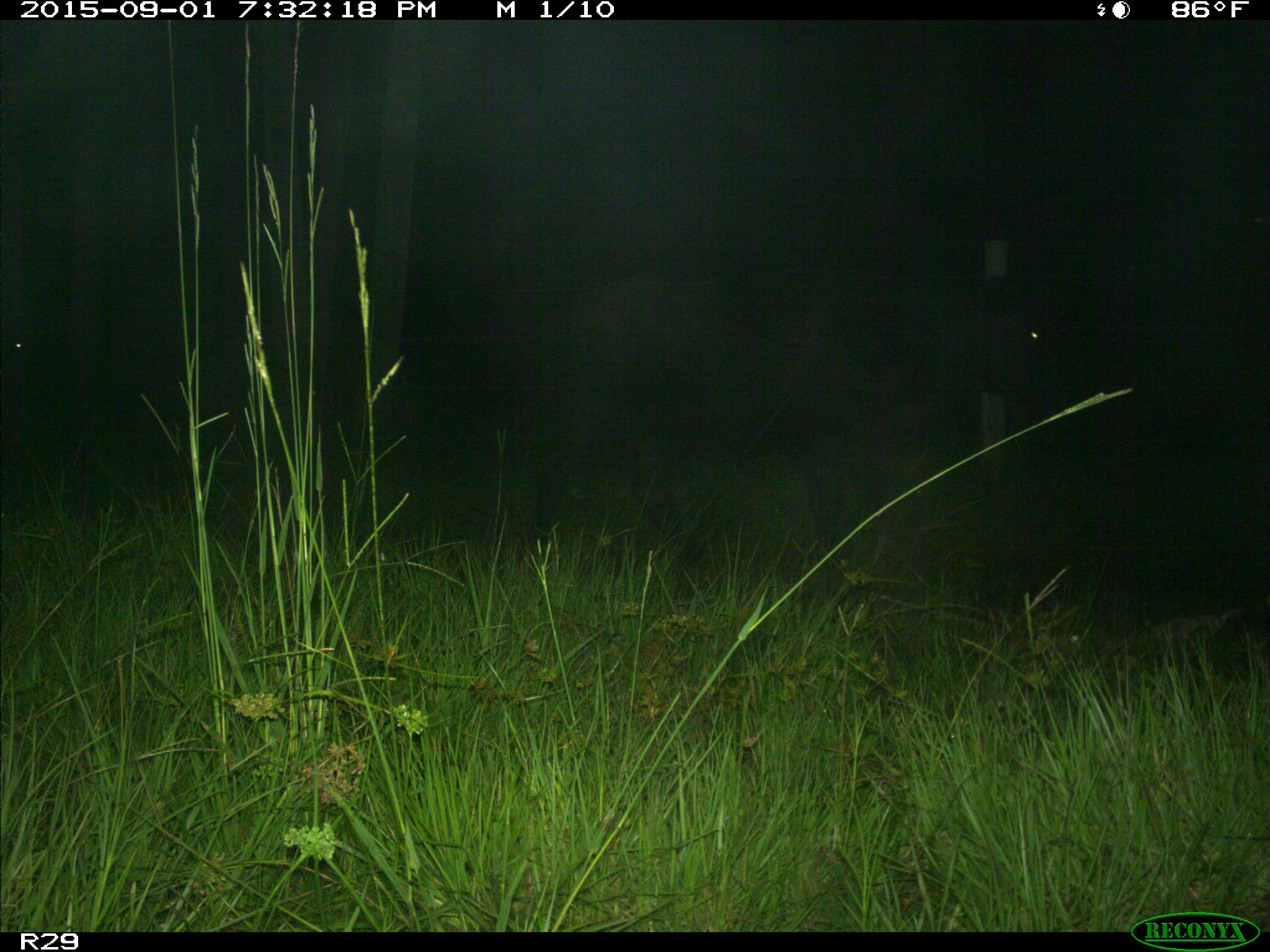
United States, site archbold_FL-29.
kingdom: Animalia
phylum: Chordata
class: Mammalia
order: Artiodactyla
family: Bovidae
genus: Bos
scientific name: Bos taurus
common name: domestic cow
Bos taurus (domestic cow).